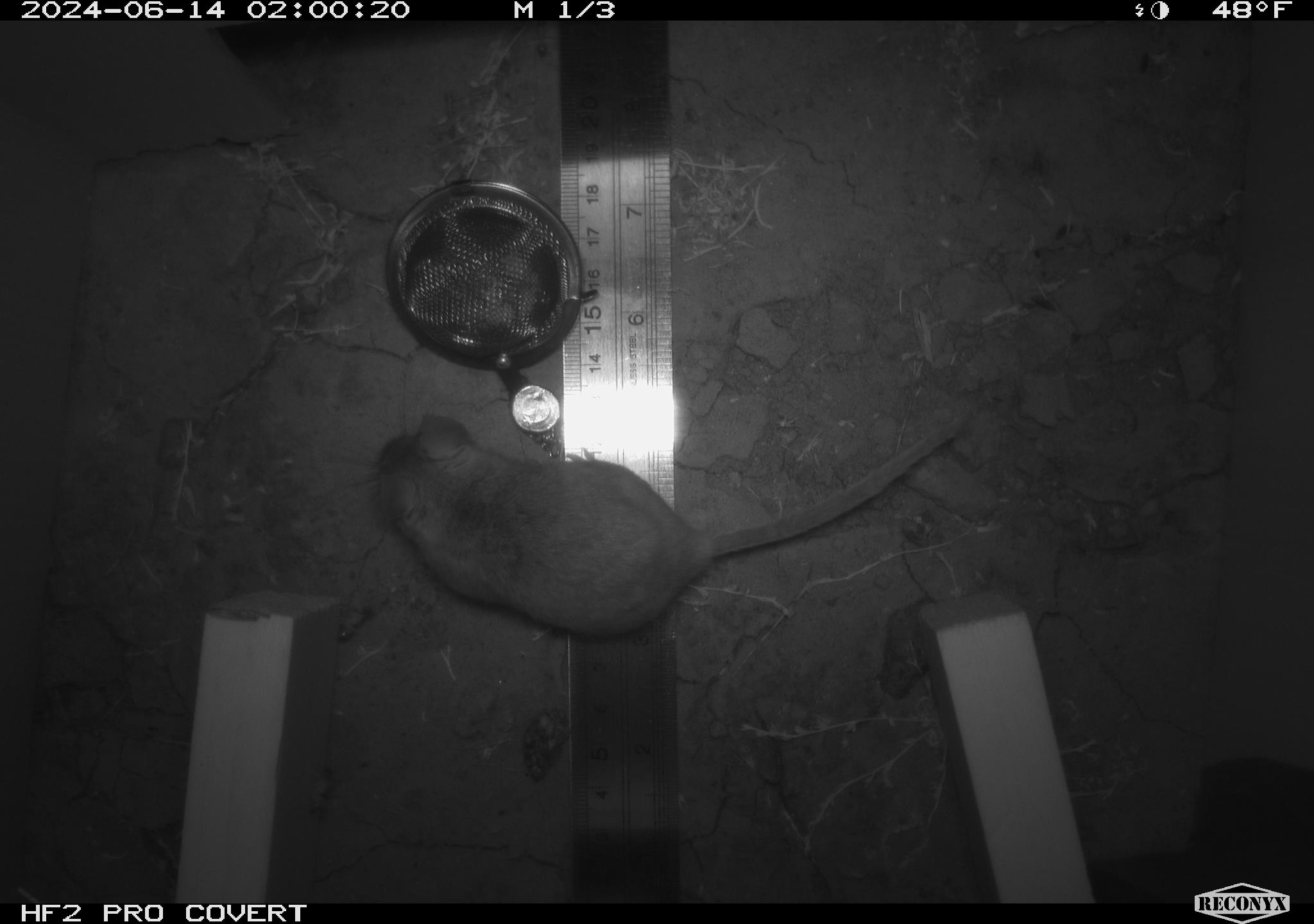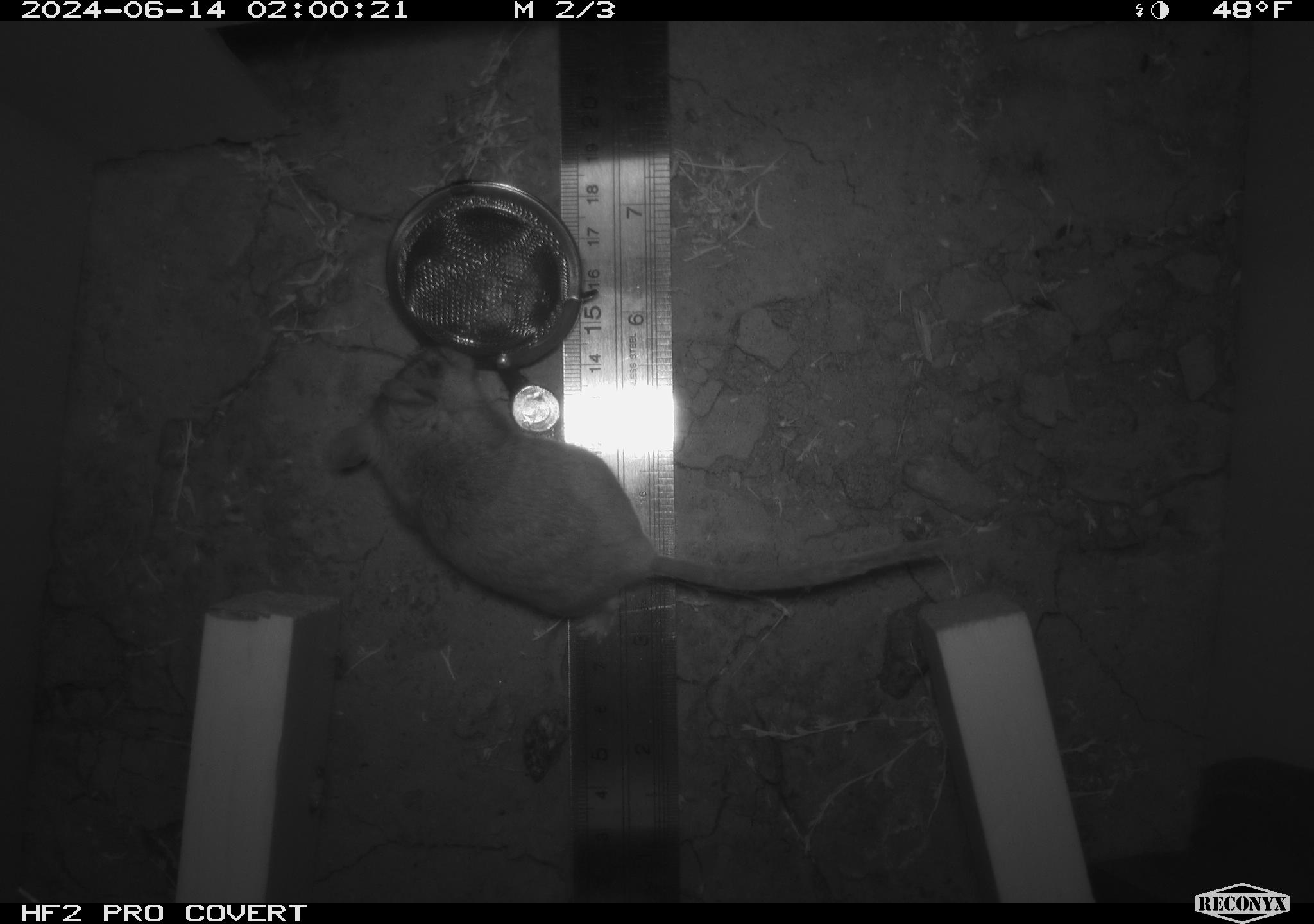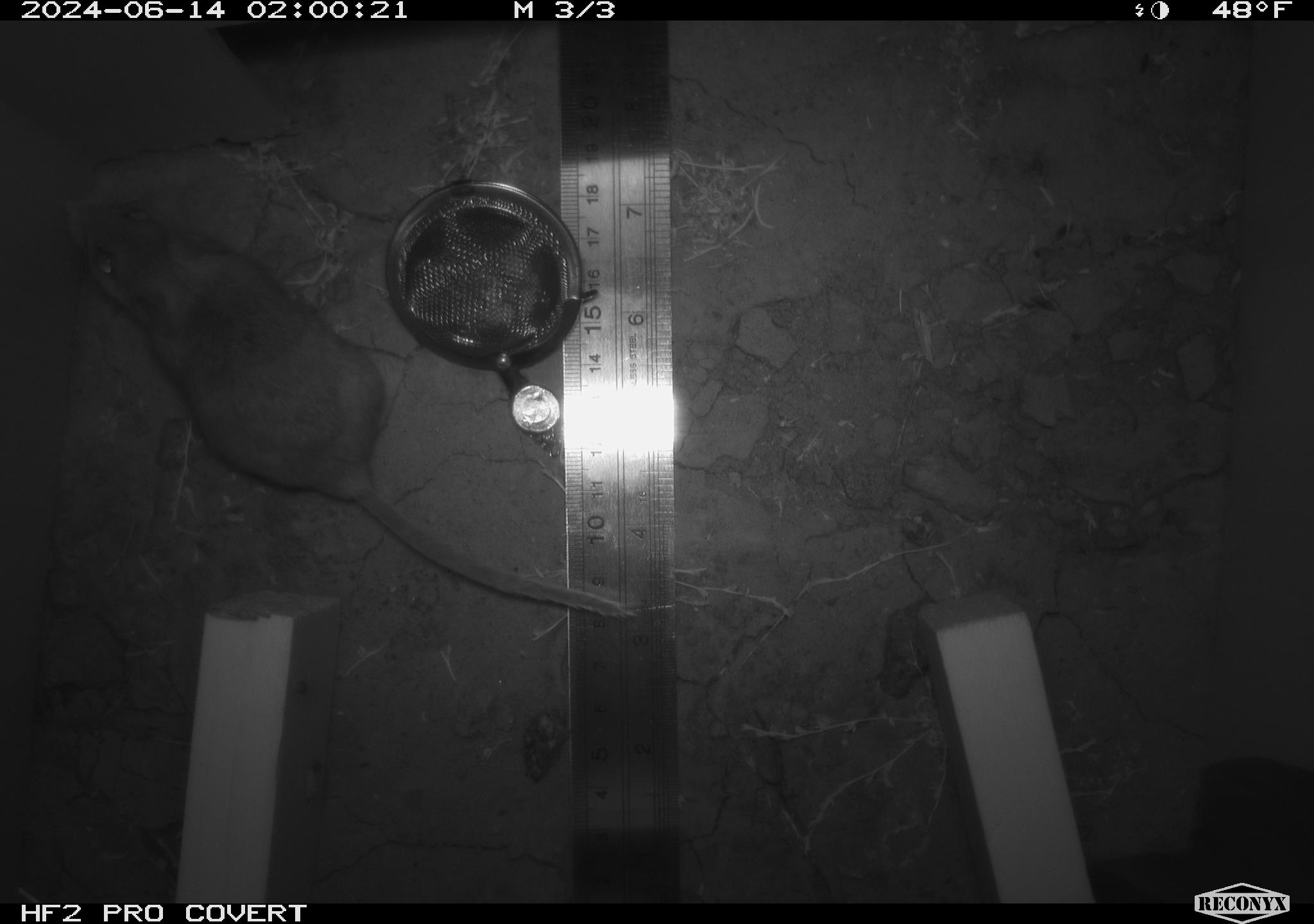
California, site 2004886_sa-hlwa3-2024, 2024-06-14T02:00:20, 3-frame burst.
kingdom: Animalia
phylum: Chordata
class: Mammalia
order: Rodentia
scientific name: Rodentia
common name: mouse species